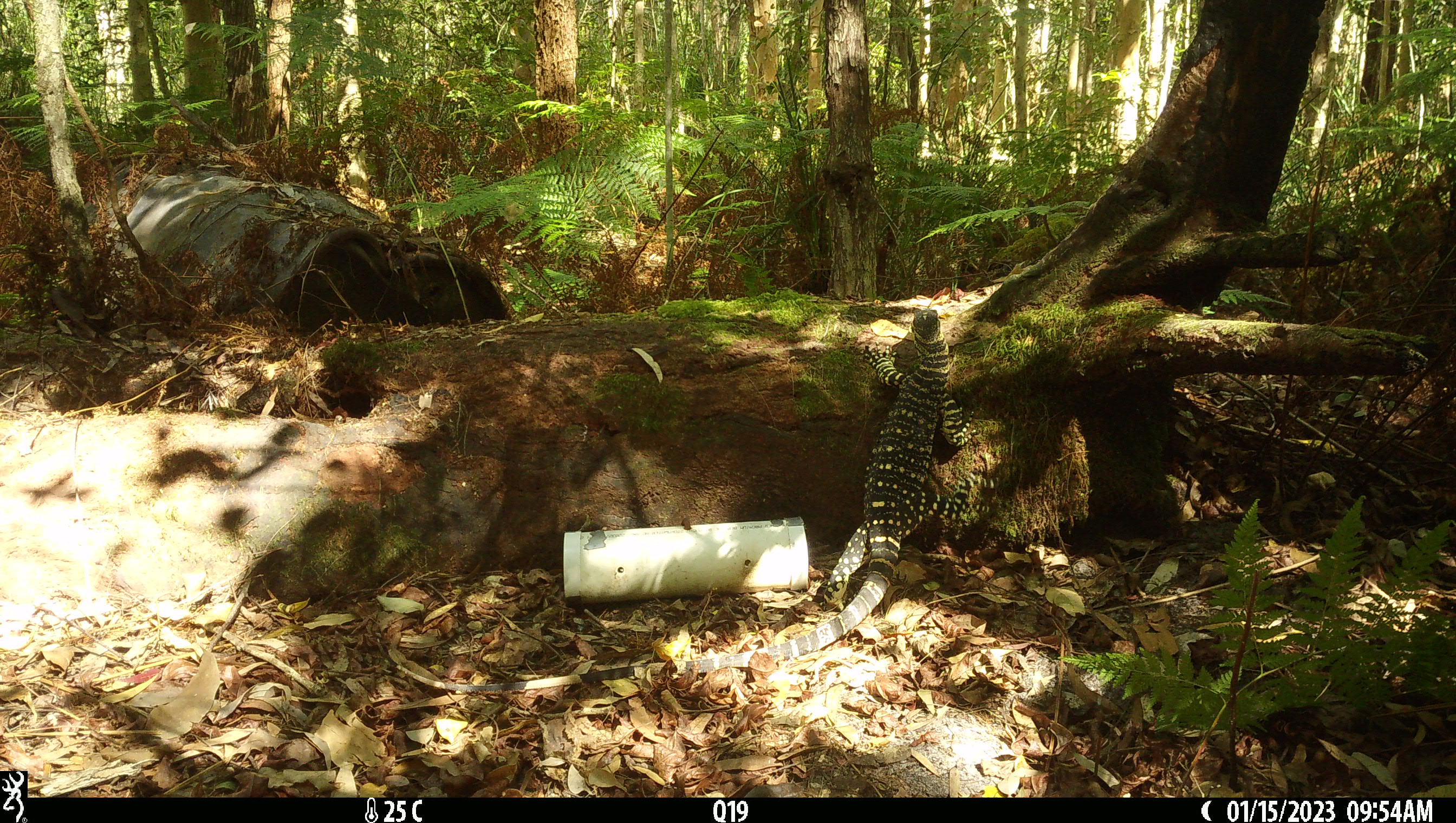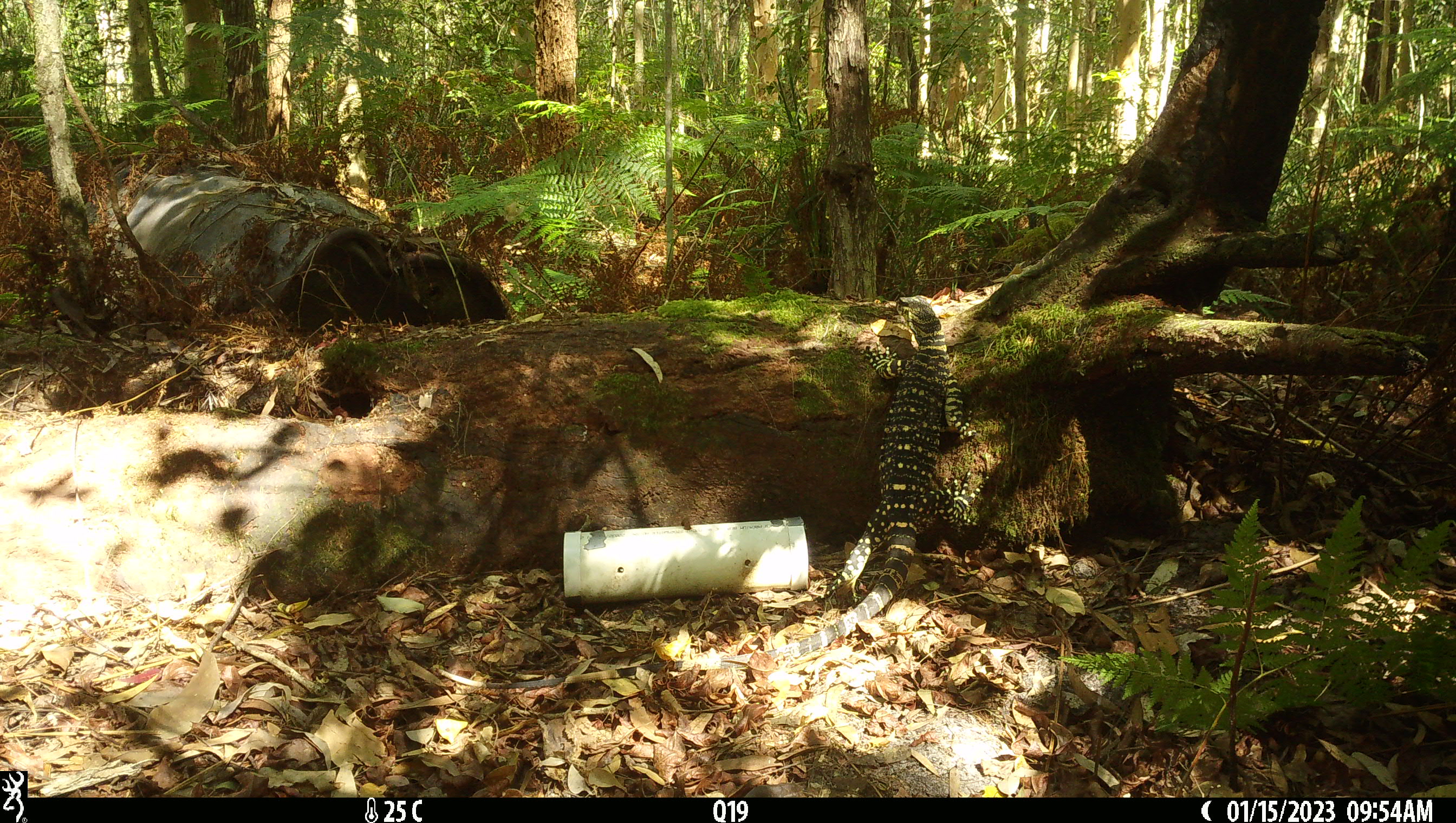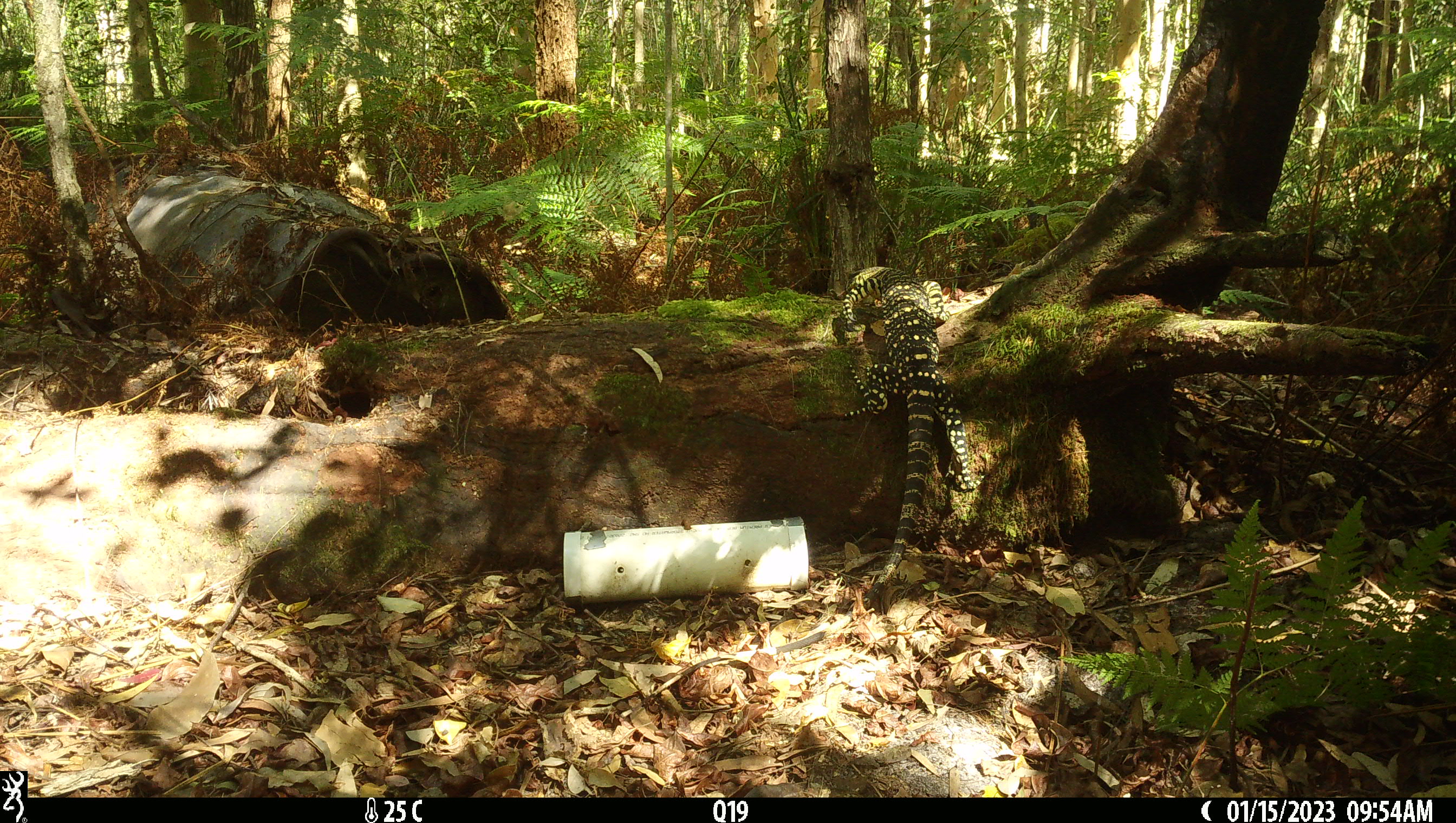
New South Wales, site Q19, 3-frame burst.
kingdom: Animalia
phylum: Chordata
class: Reptilia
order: Squamata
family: Varanidae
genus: Varanus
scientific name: Varanus varius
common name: lace monitor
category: goanna